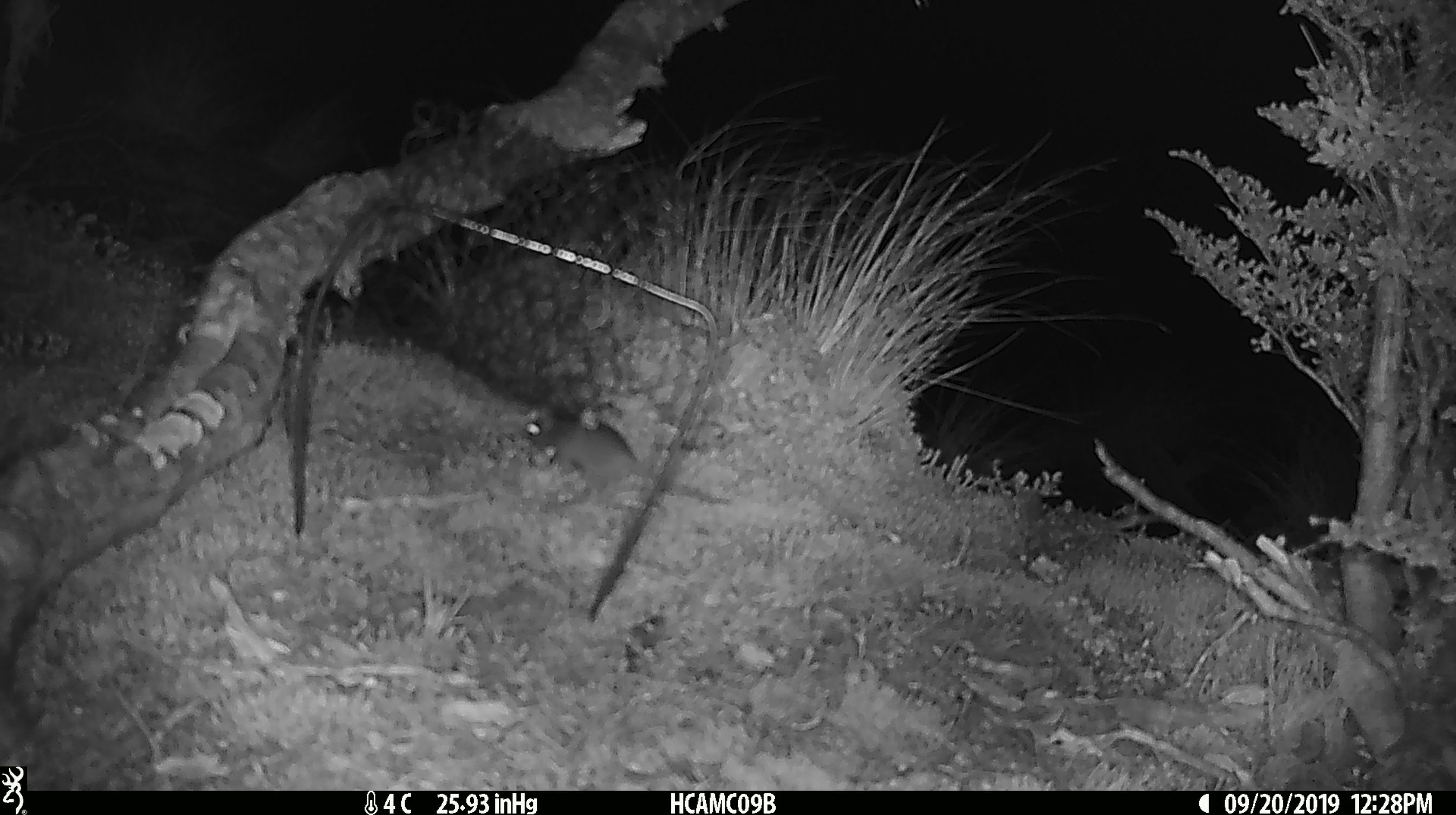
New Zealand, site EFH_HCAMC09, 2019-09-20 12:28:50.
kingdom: Animalia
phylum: Chordata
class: Mammalia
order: Rodentia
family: Muridae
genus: Mus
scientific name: Mus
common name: mouse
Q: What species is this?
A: Mouse (Mus).